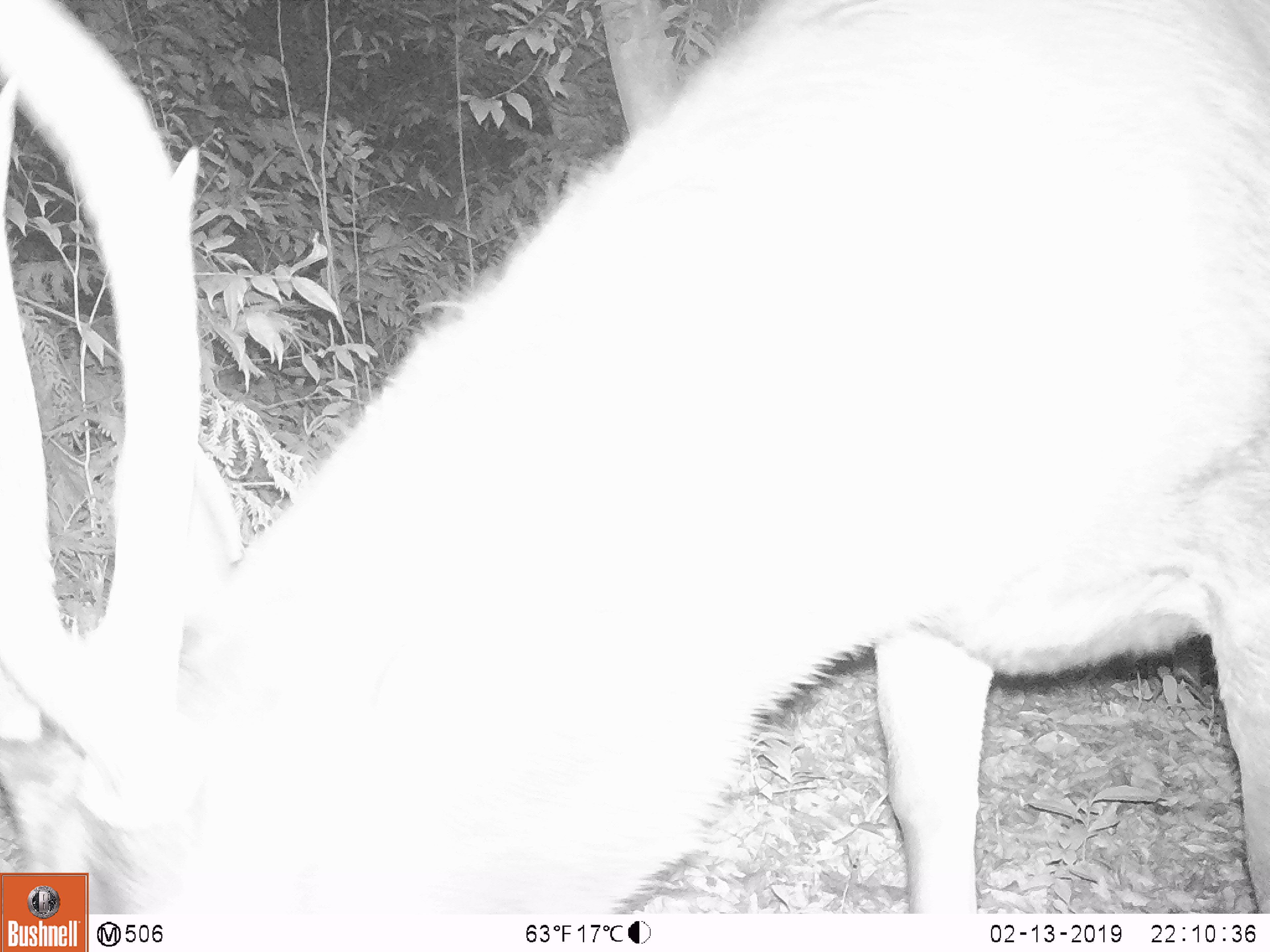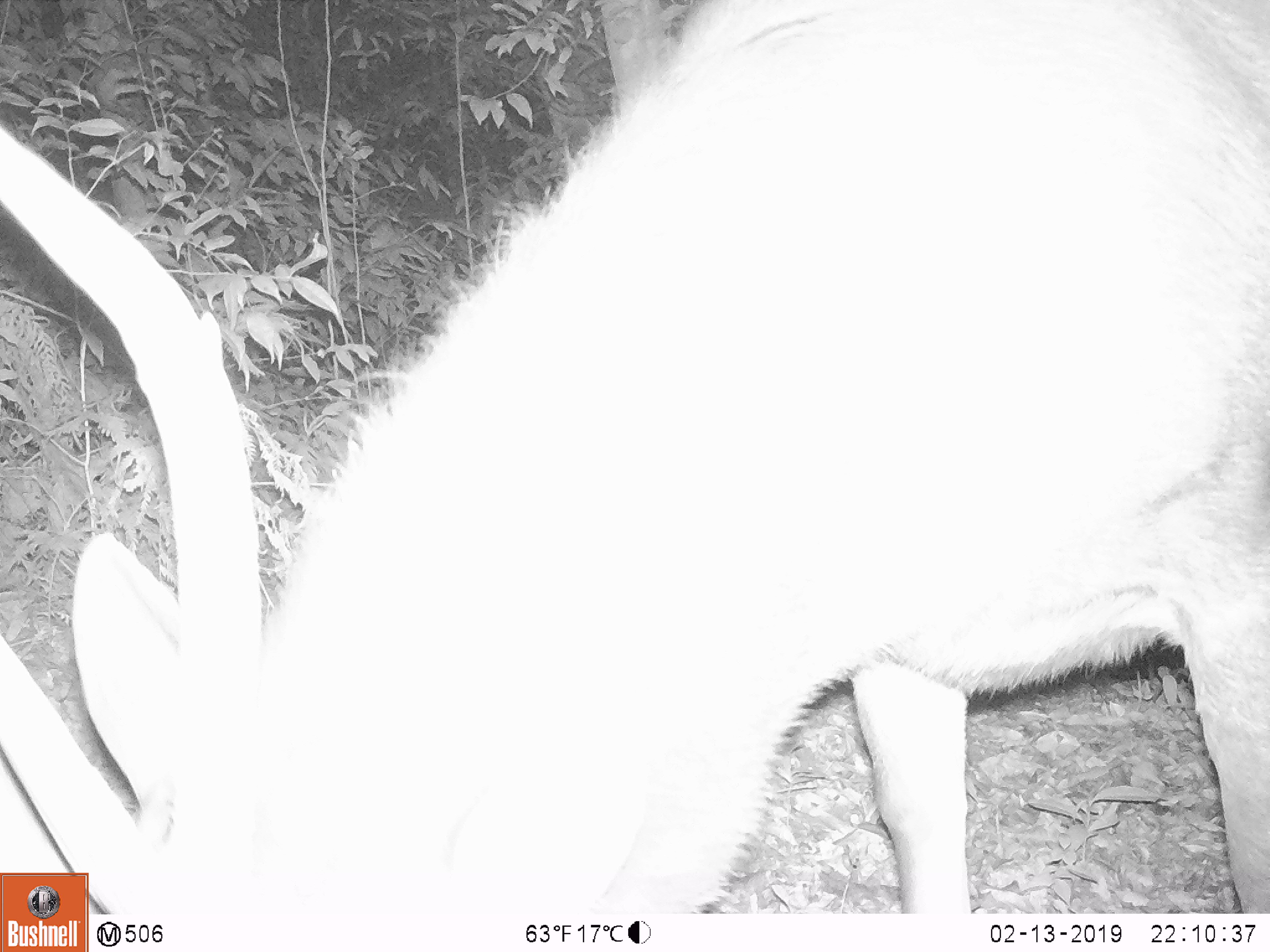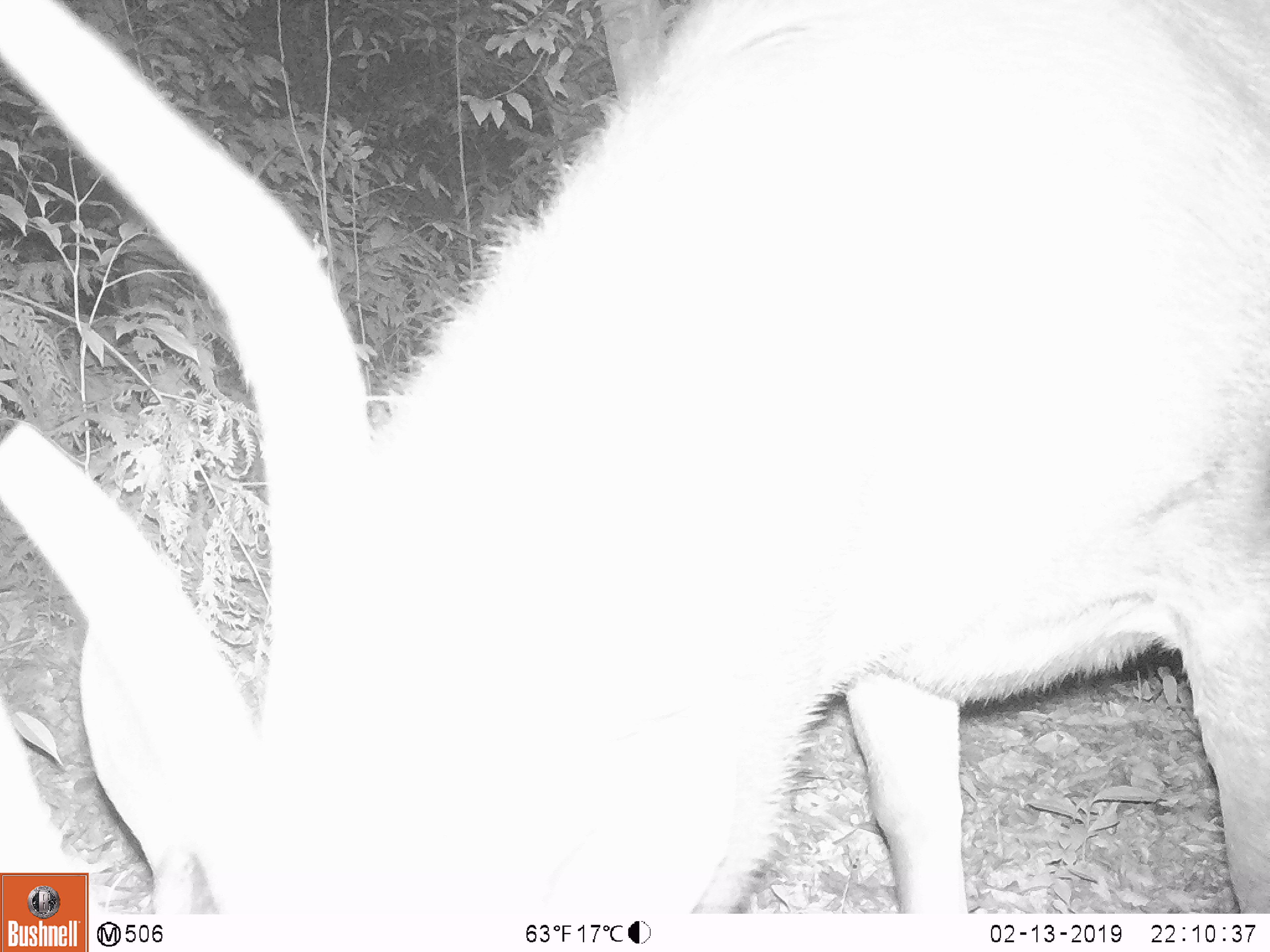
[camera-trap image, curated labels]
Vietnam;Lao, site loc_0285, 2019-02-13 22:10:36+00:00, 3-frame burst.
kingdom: Animalia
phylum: Chordata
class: Mammalia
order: Artiodactyla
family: Cervidae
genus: Rusa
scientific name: Rusa unicolor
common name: sambar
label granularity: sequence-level